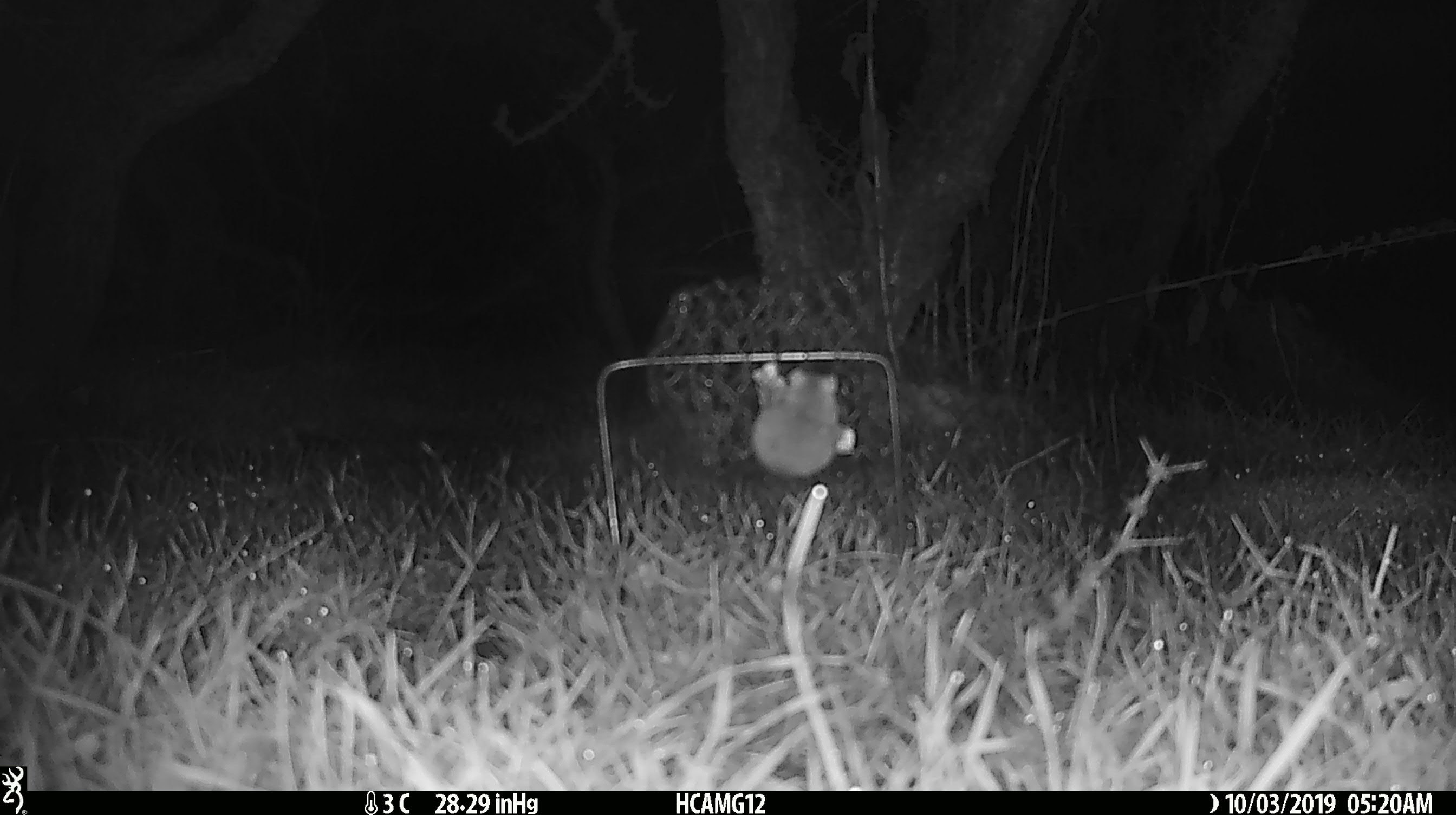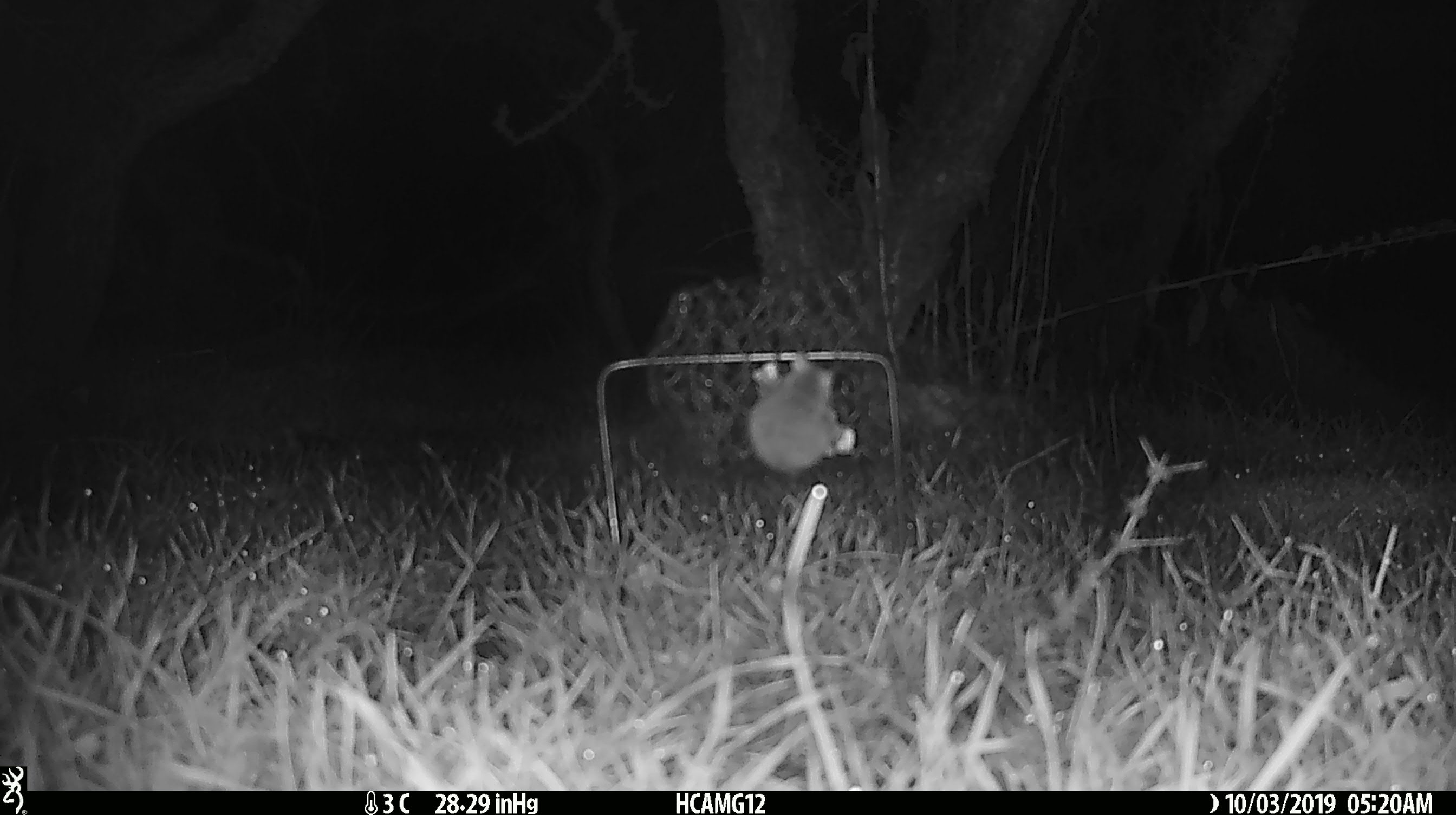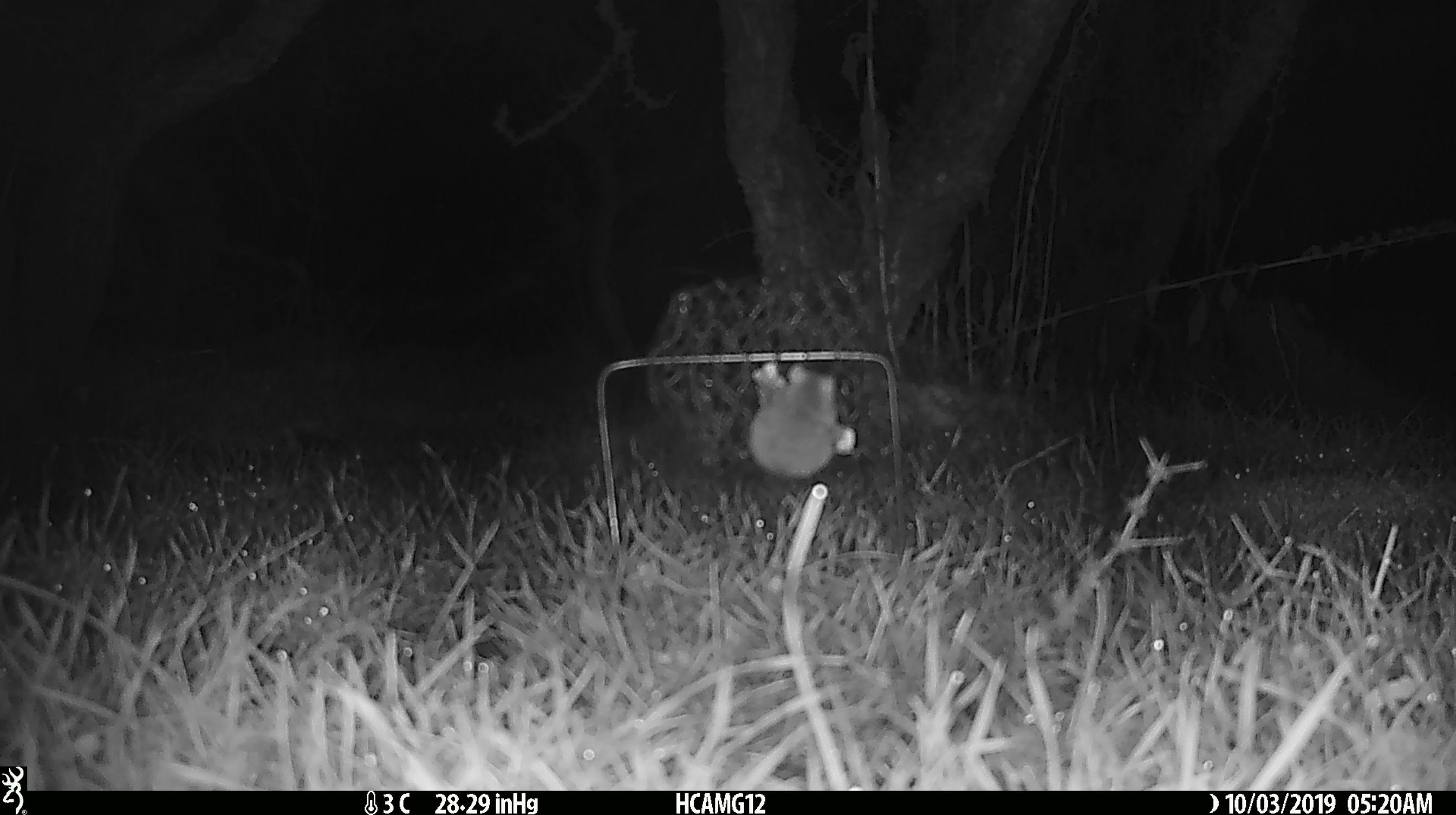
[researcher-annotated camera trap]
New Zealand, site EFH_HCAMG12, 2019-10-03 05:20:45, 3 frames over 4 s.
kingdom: Animalia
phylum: Chordata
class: Mammalia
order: Rodentia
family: Muridae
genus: Mus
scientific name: Mus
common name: mouse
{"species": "mouse (Mus)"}